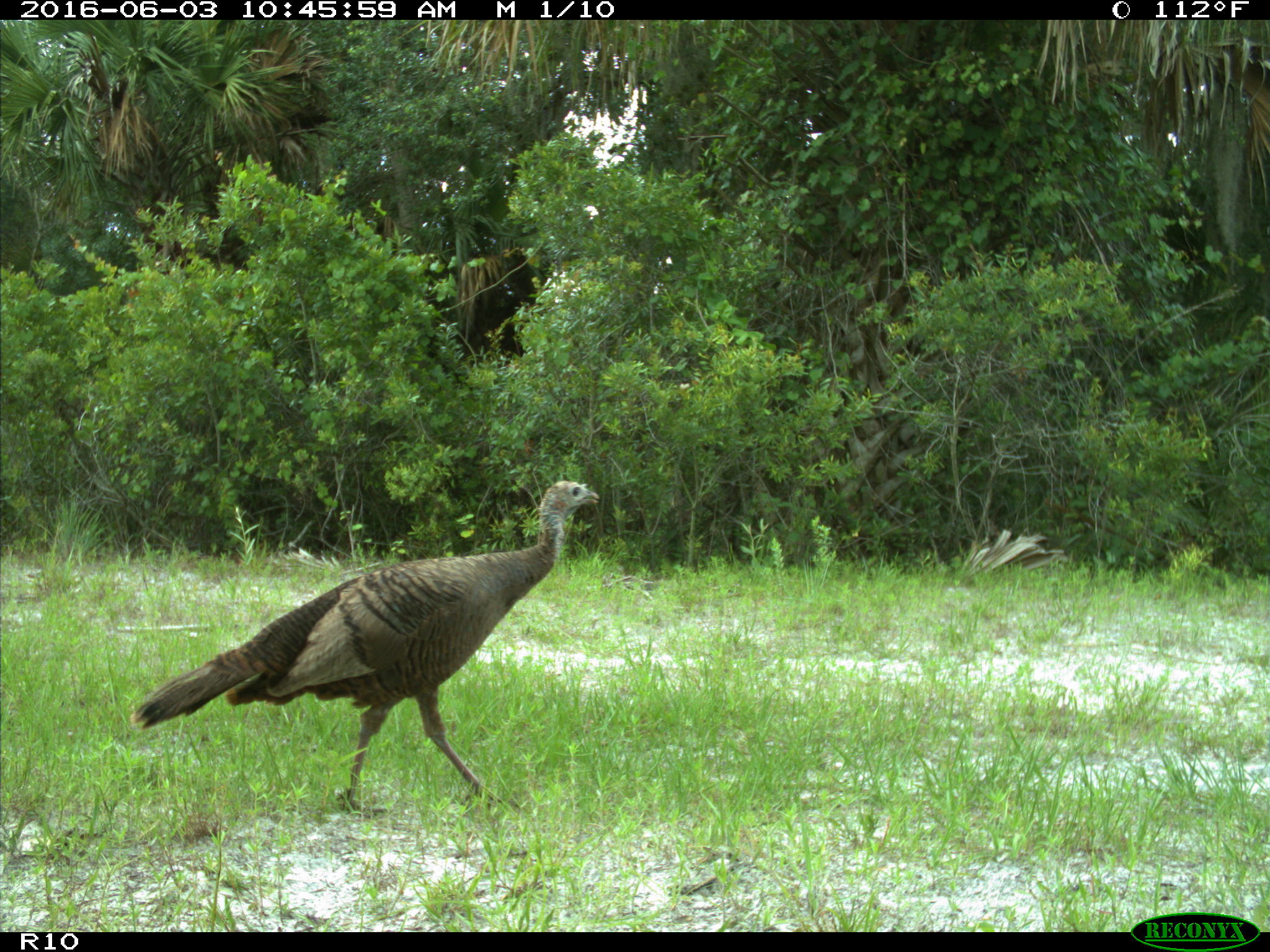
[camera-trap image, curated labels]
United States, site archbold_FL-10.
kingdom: Animalia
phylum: Chordata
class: Aves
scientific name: Aves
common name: birds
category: unidentified bird